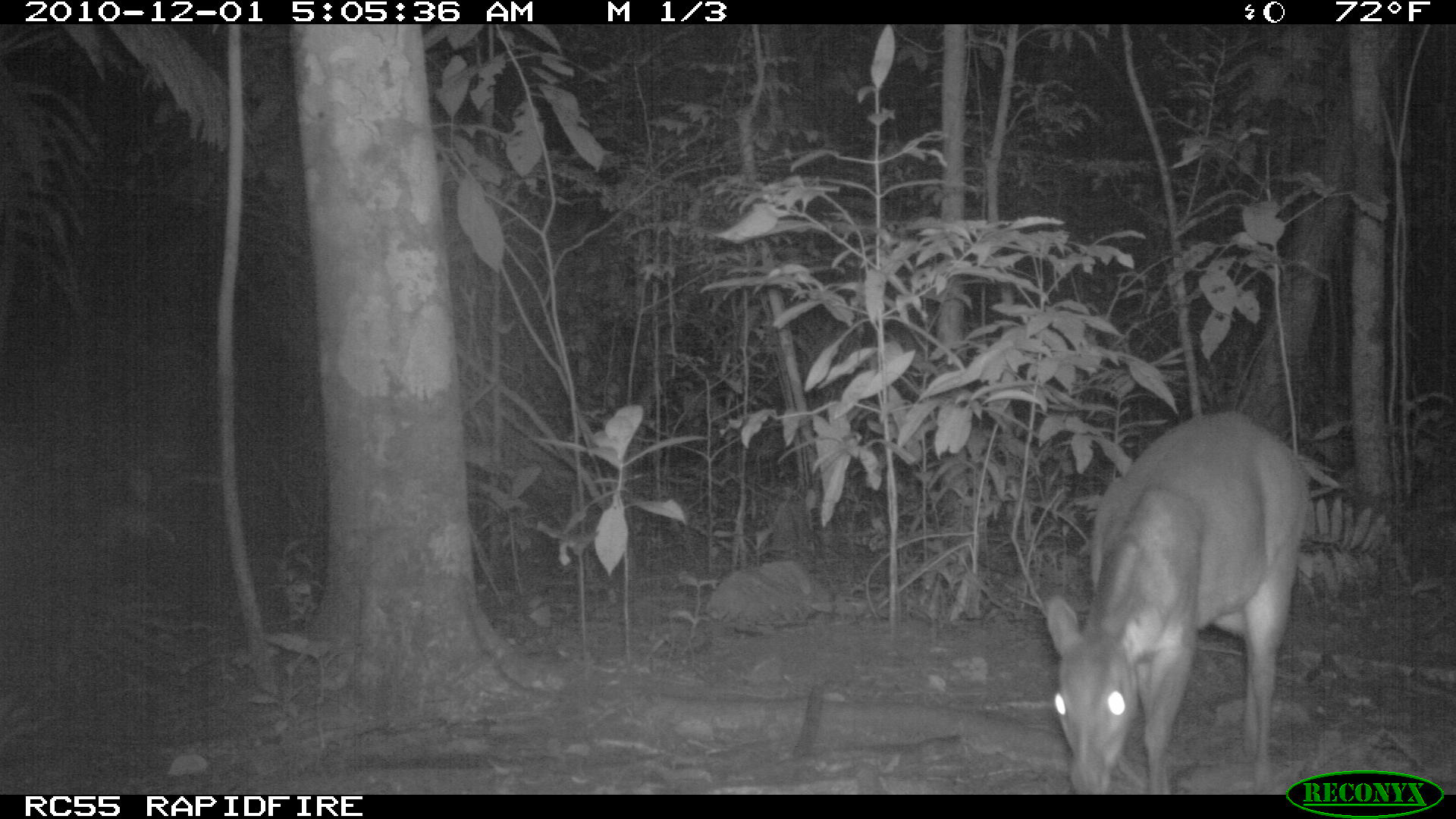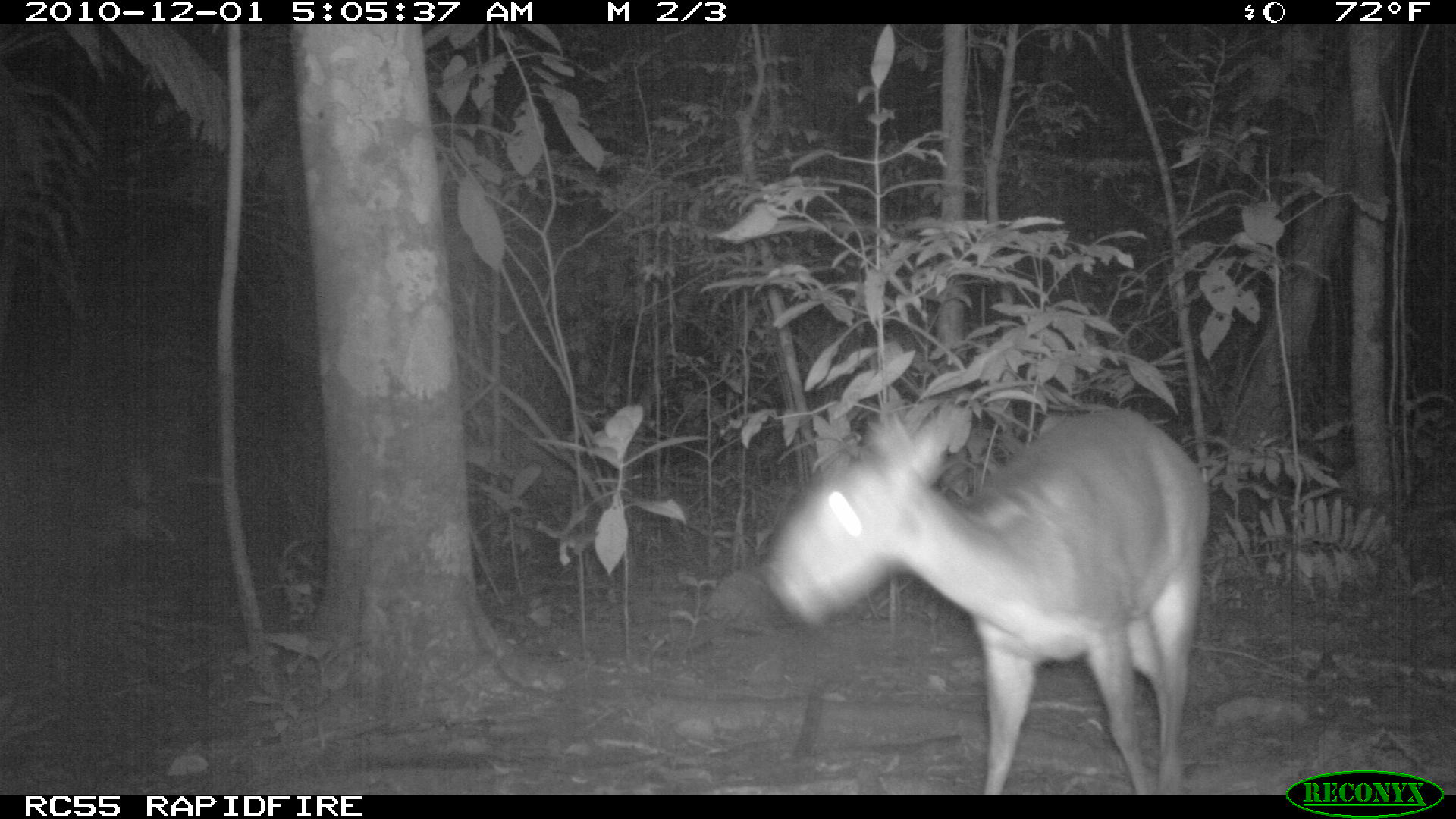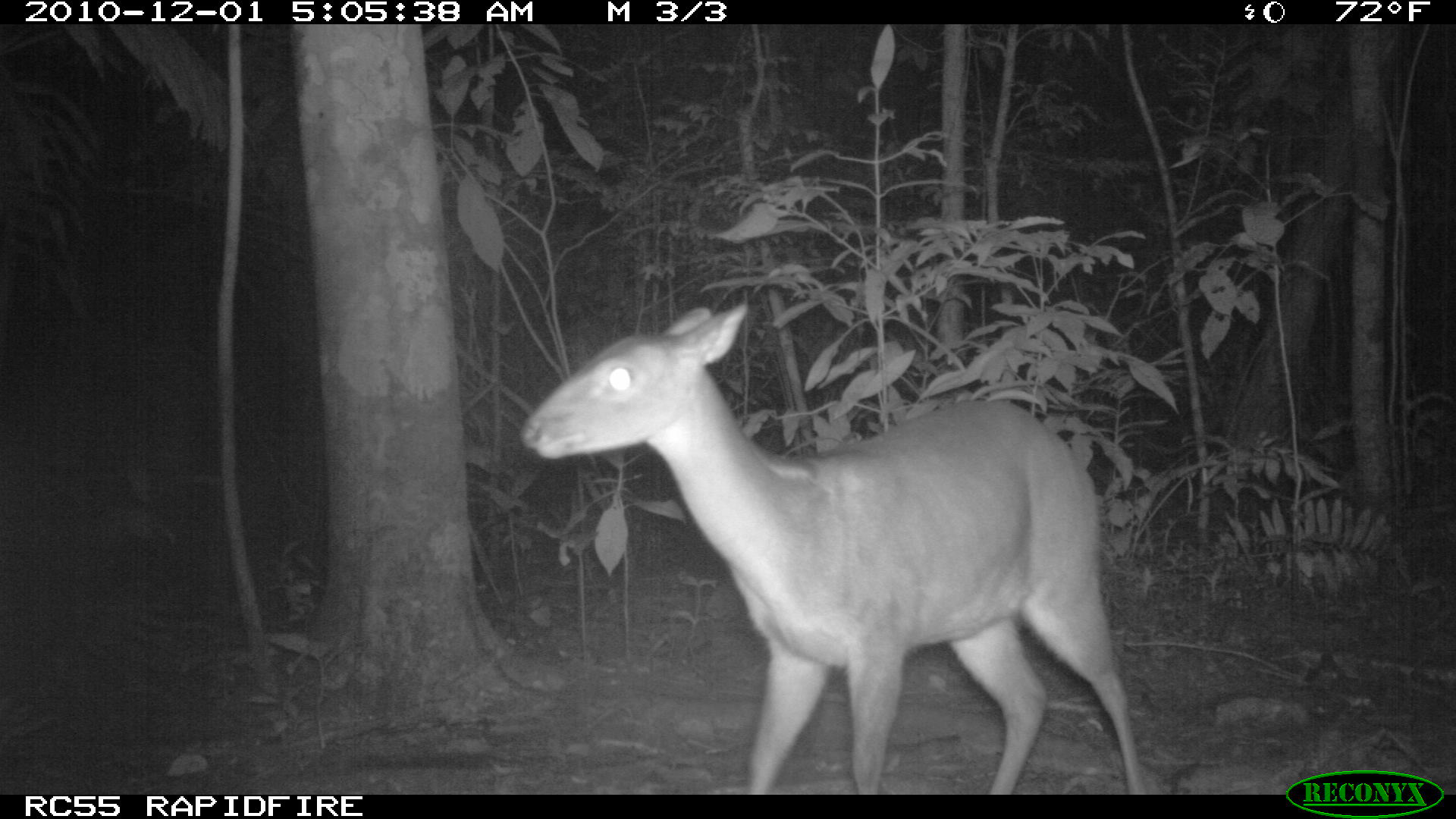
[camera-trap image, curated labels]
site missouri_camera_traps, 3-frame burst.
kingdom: Animalia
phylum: Chordata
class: Mammalia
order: Artiodactyla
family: Cervidae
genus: Mazama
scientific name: Mazama americana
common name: red brocket deer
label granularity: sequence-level